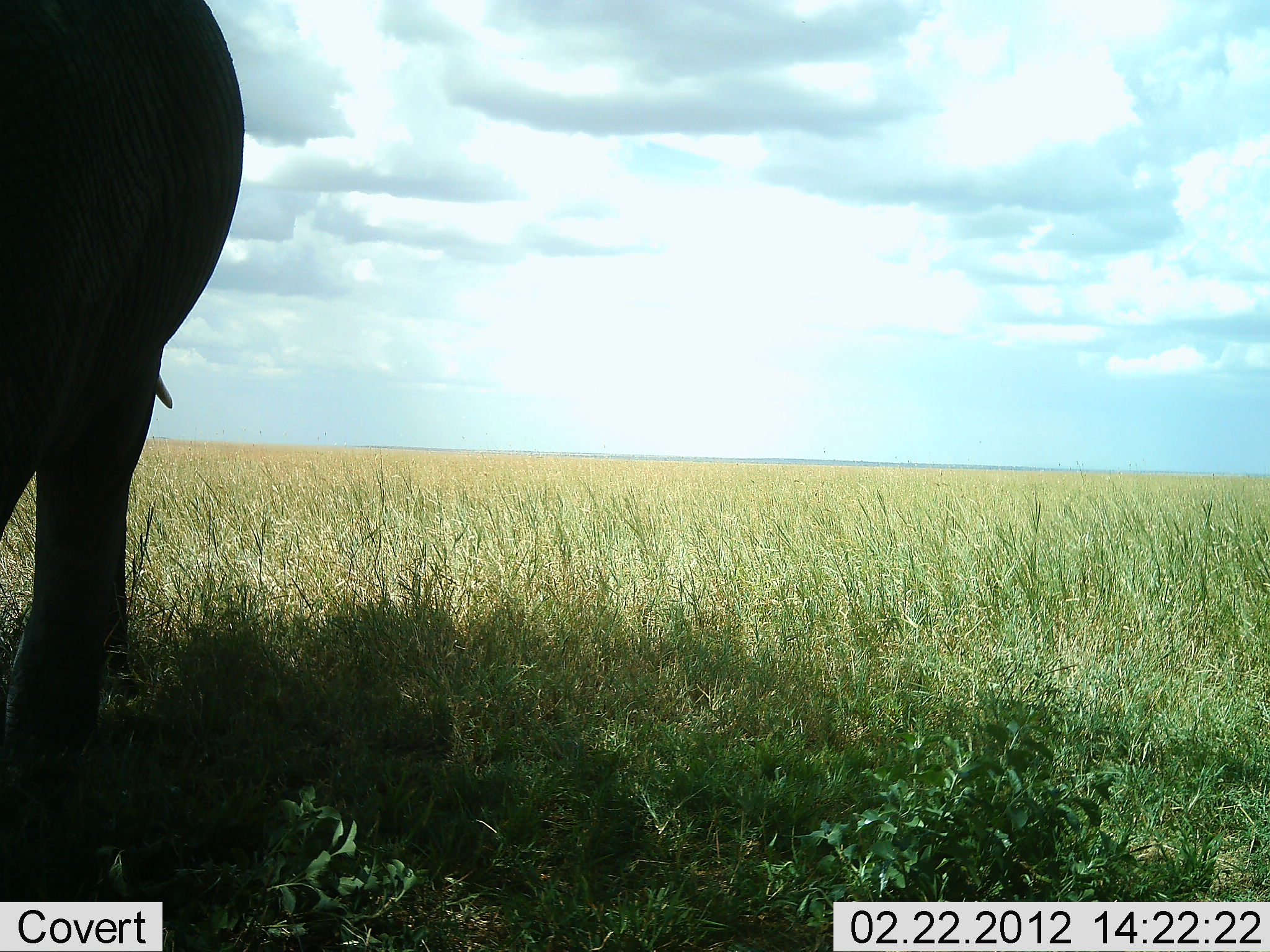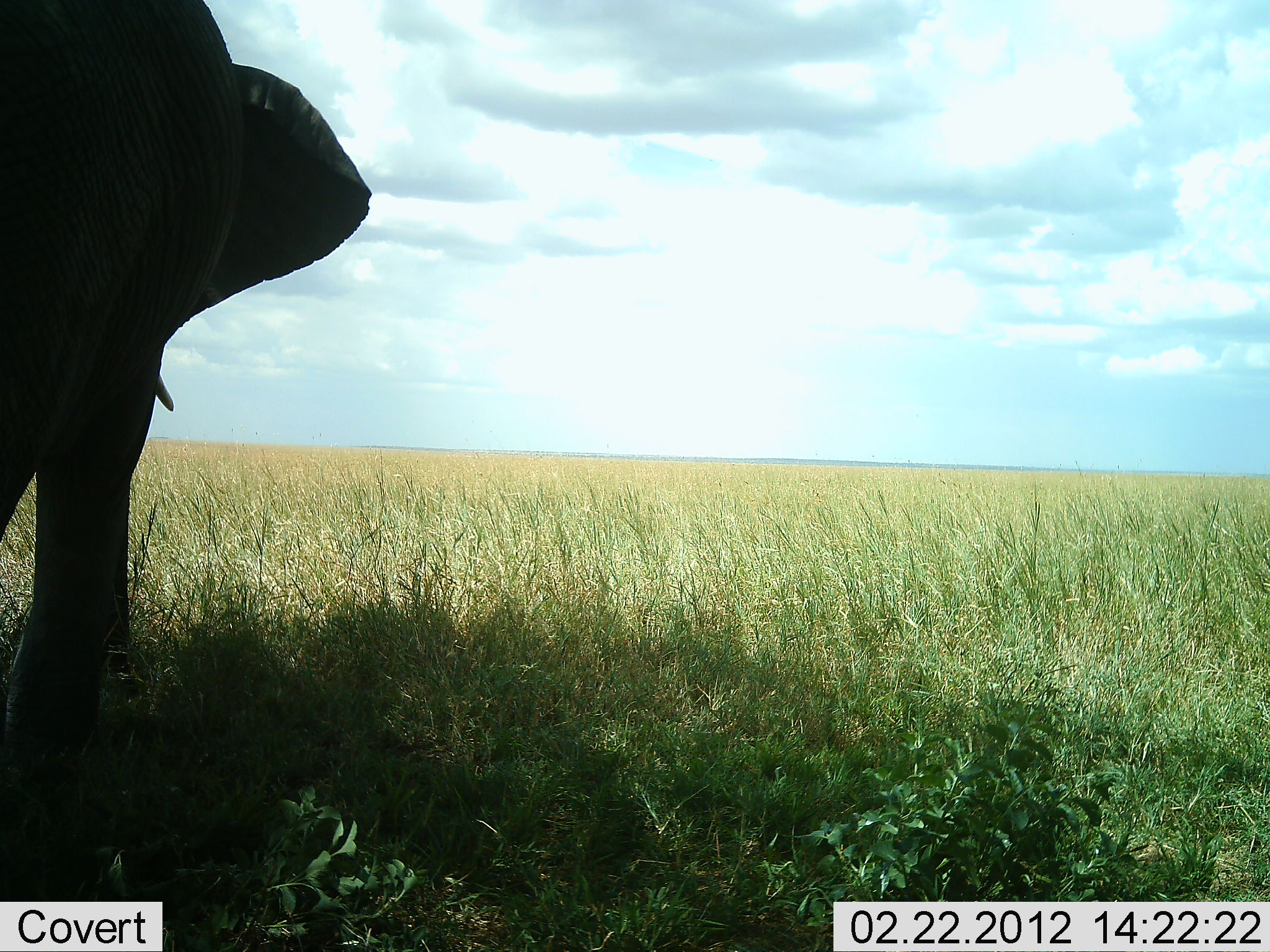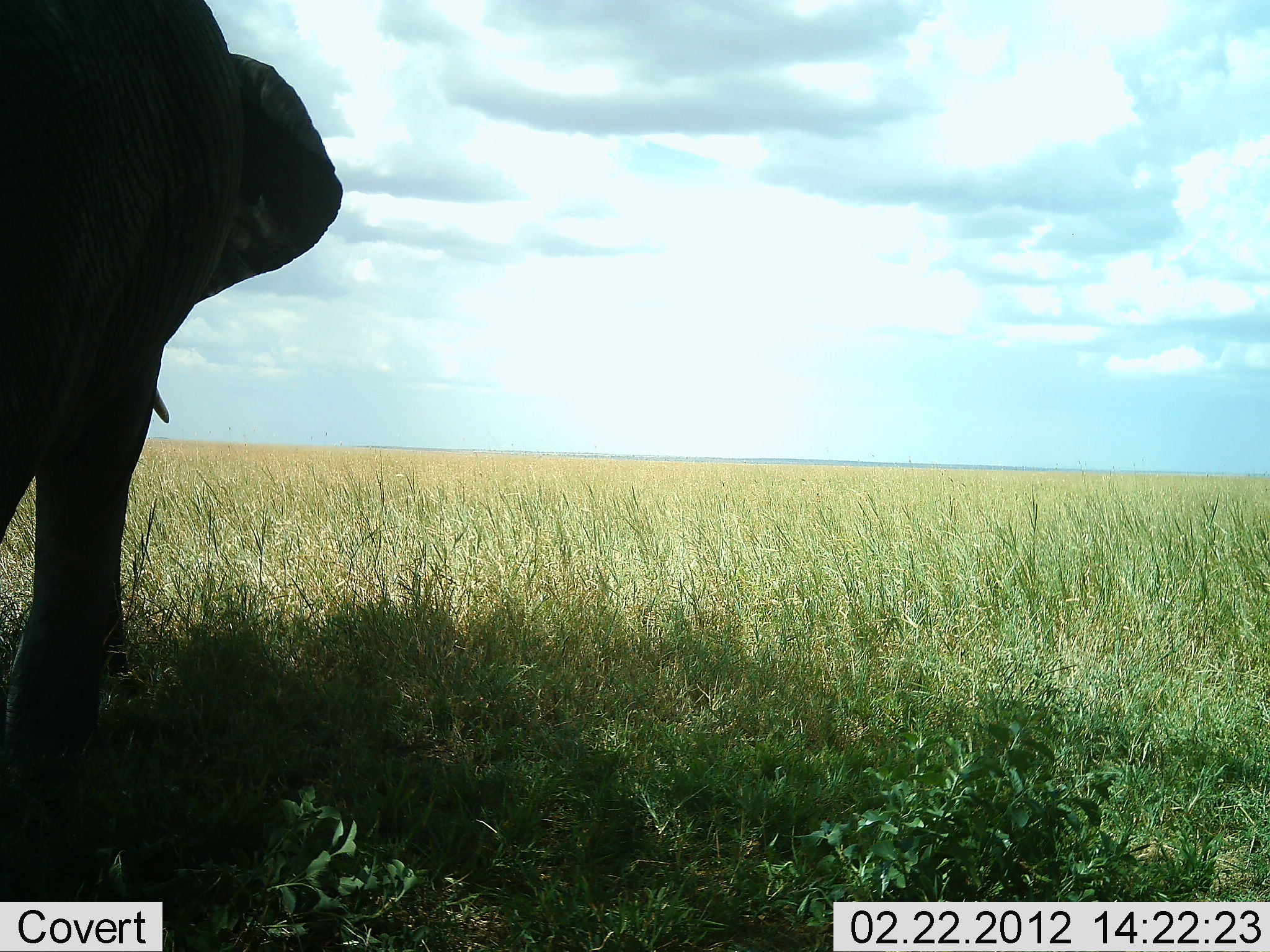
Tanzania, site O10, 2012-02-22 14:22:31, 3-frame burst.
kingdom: Animalia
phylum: Chordata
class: Mammalia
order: Proboscidea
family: Elephantidae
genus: Loxodonta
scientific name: Loxodonta africana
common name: african bush elephant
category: elephant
Elephant (african bush elephant) (Loxodonta africana), count 1. Behavior (volunteer vote fractions): standing 91%, resting 0%, moving 4%, interacting 0%. Young present (vote fraction): 0%. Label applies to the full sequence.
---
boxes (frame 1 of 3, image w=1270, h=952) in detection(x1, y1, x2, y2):
animal: detection(1, 0, 246, 794)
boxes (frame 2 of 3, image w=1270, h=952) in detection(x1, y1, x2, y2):
animal: detection(1, 0, 371, 794)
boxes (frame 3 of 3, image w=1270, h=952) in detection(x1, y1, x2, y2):
animal: detection(0, 1, 344, 766)